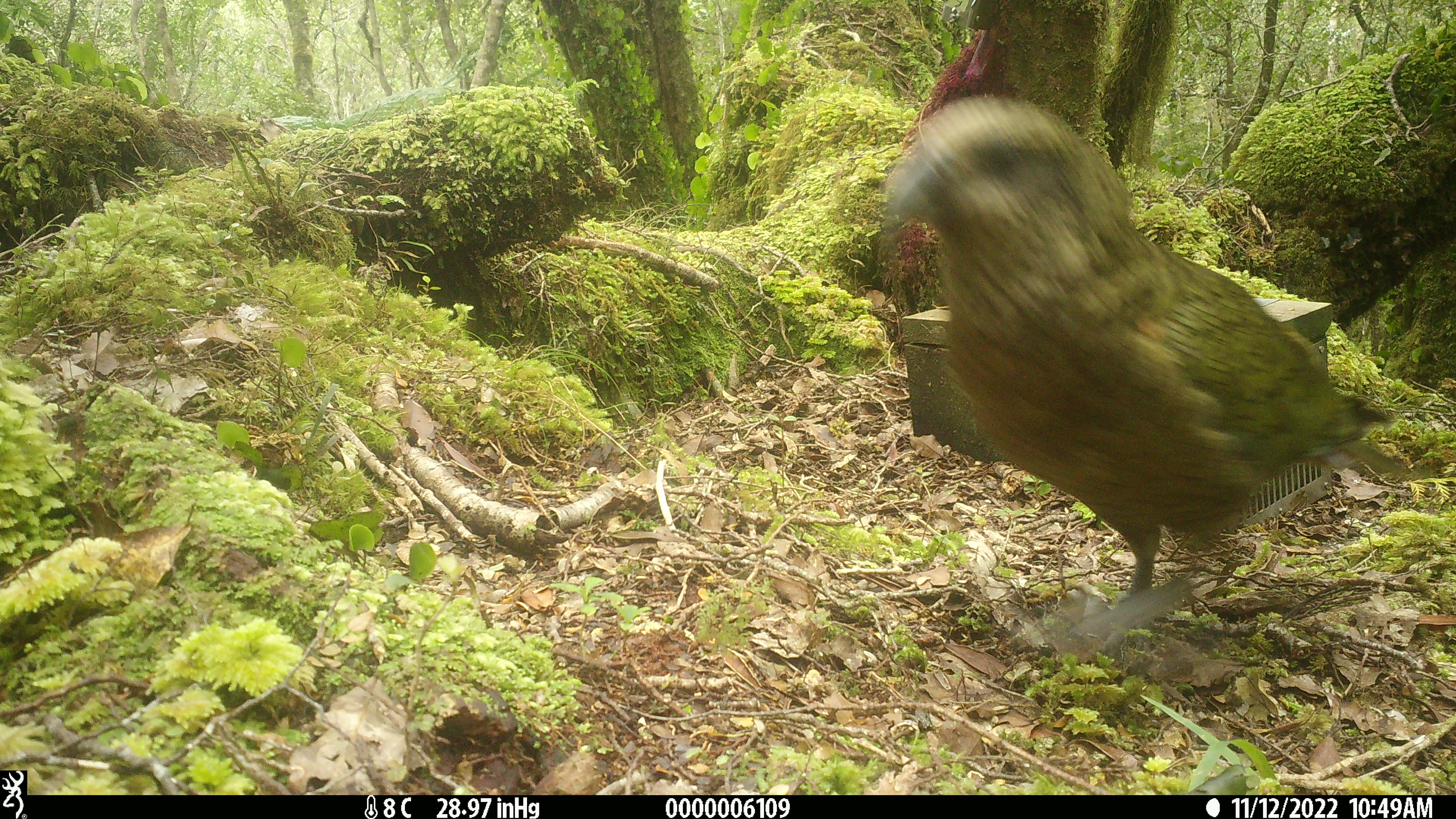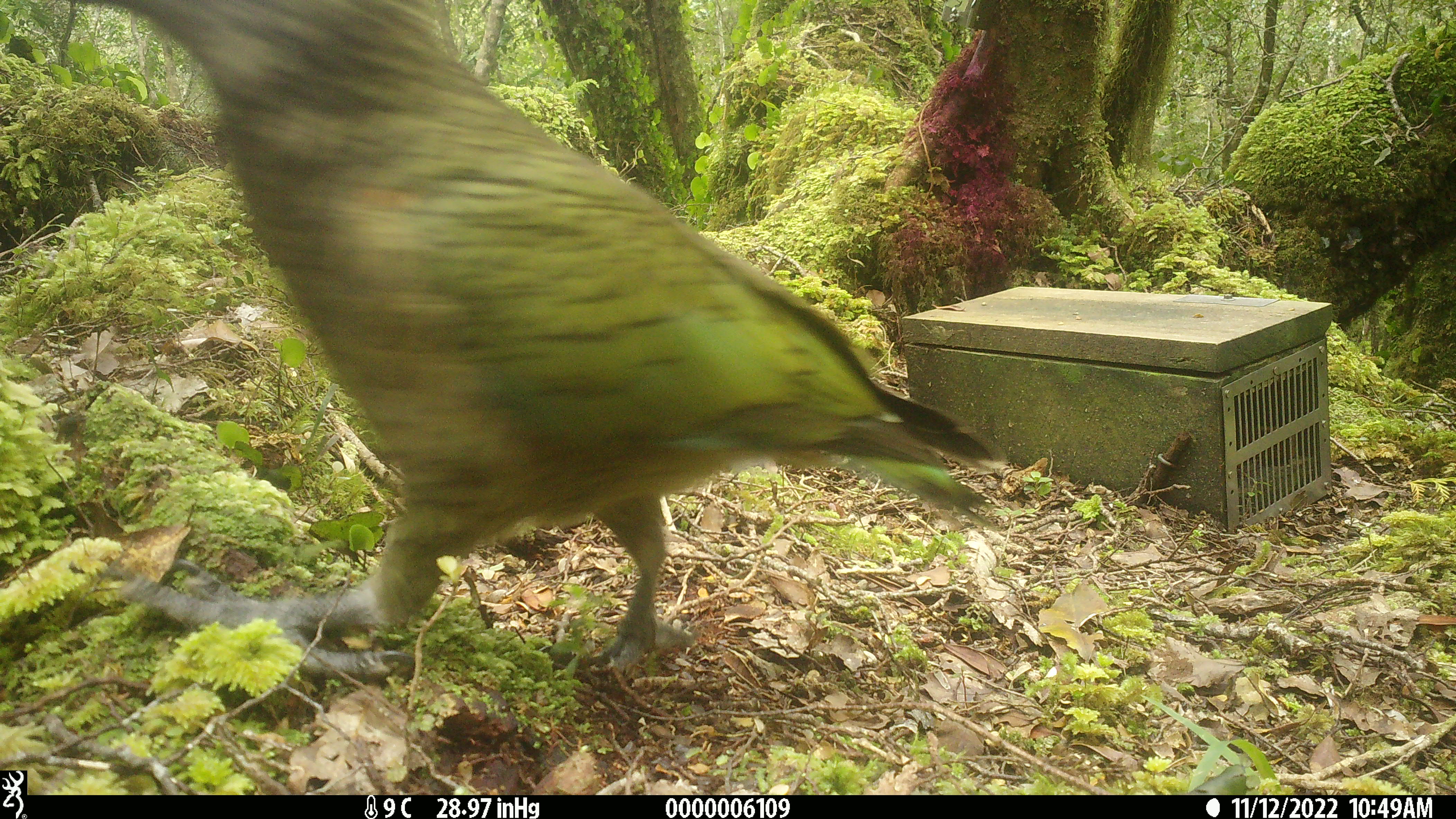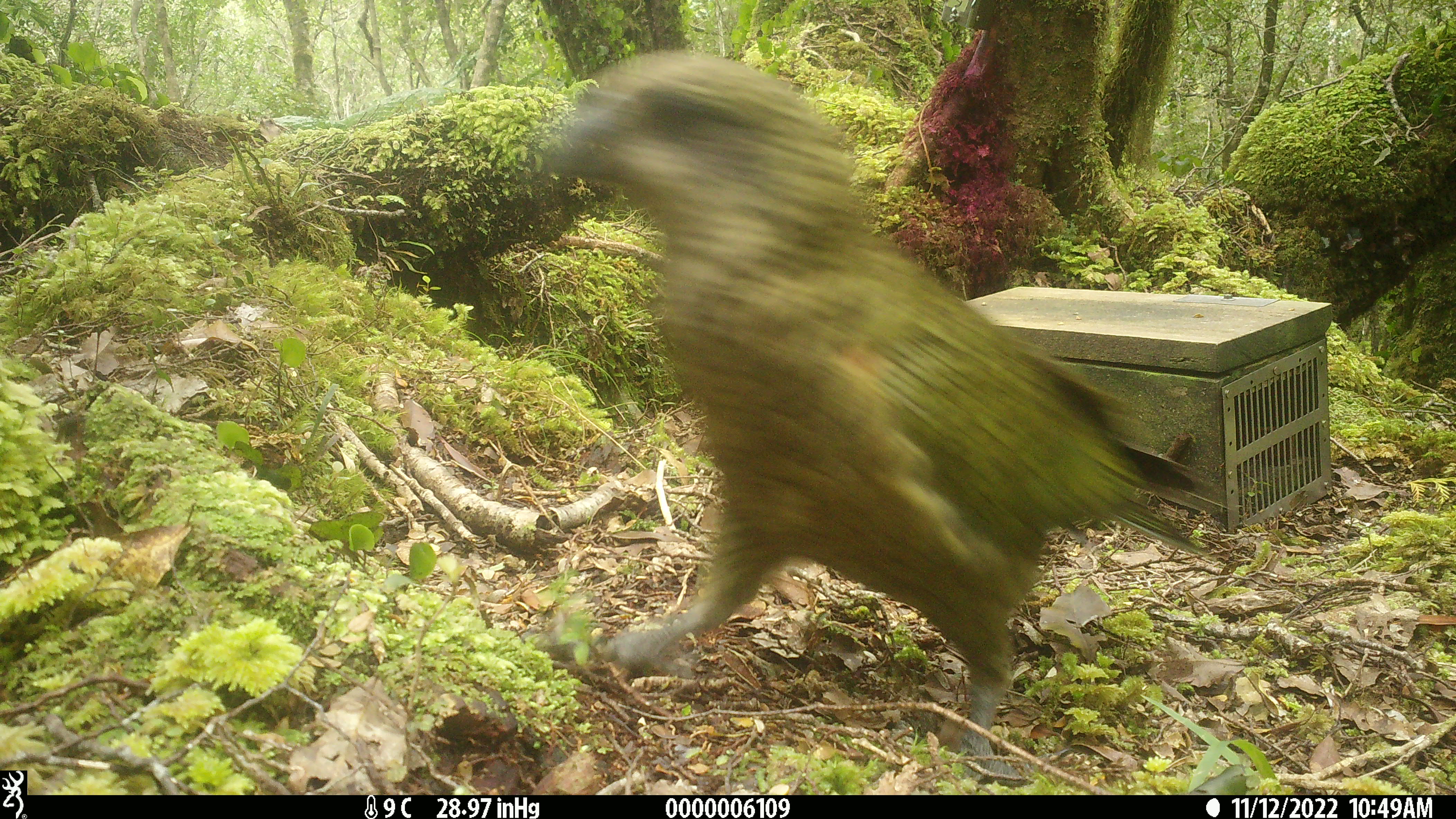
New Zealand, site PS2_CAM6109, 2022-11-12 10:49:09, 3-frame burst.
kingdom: Animalia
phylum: Chordata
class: Aves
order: Psittaciformes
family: Strigopidae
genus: Nestor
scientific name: Nestor notabilis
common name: kea